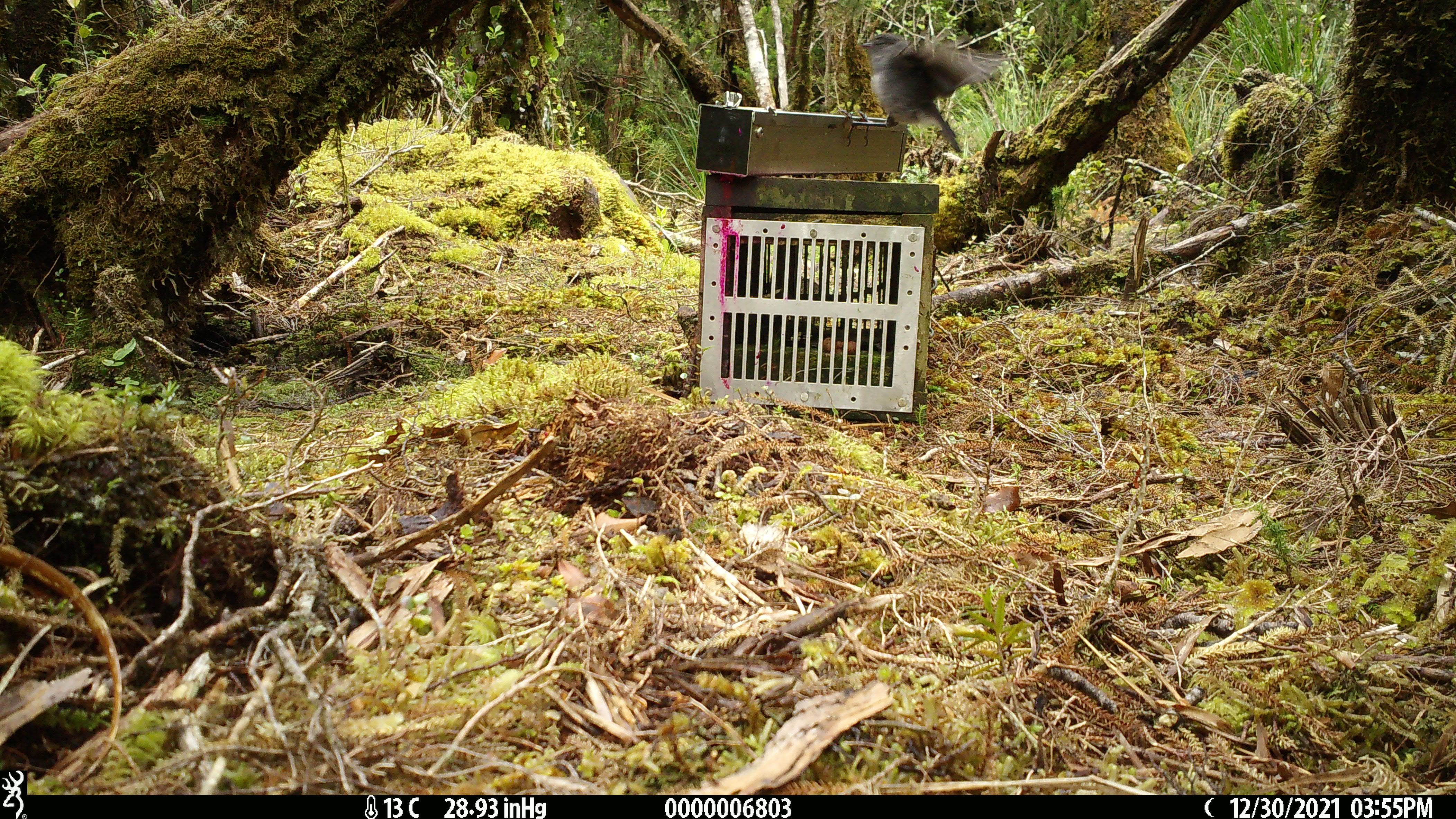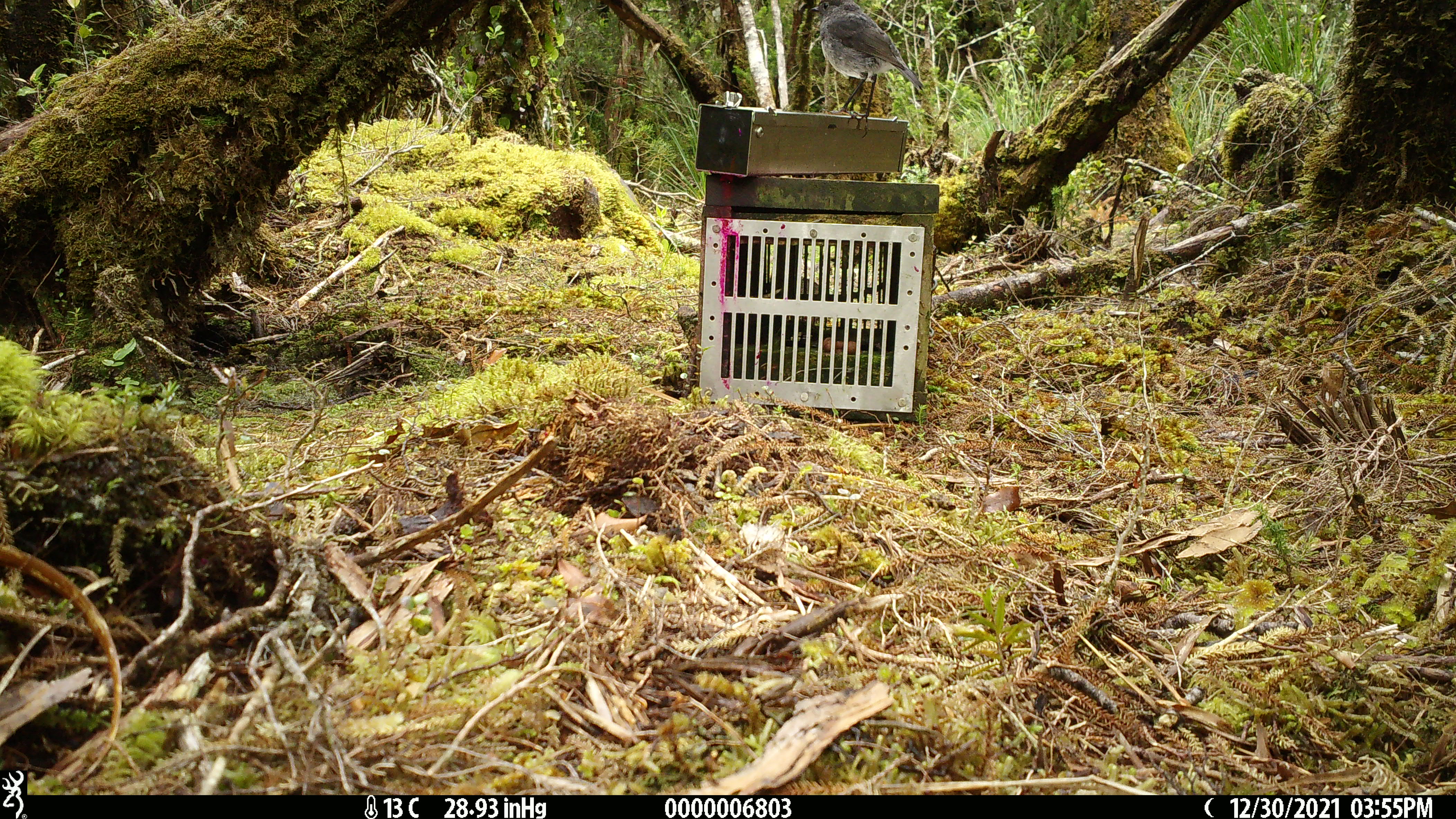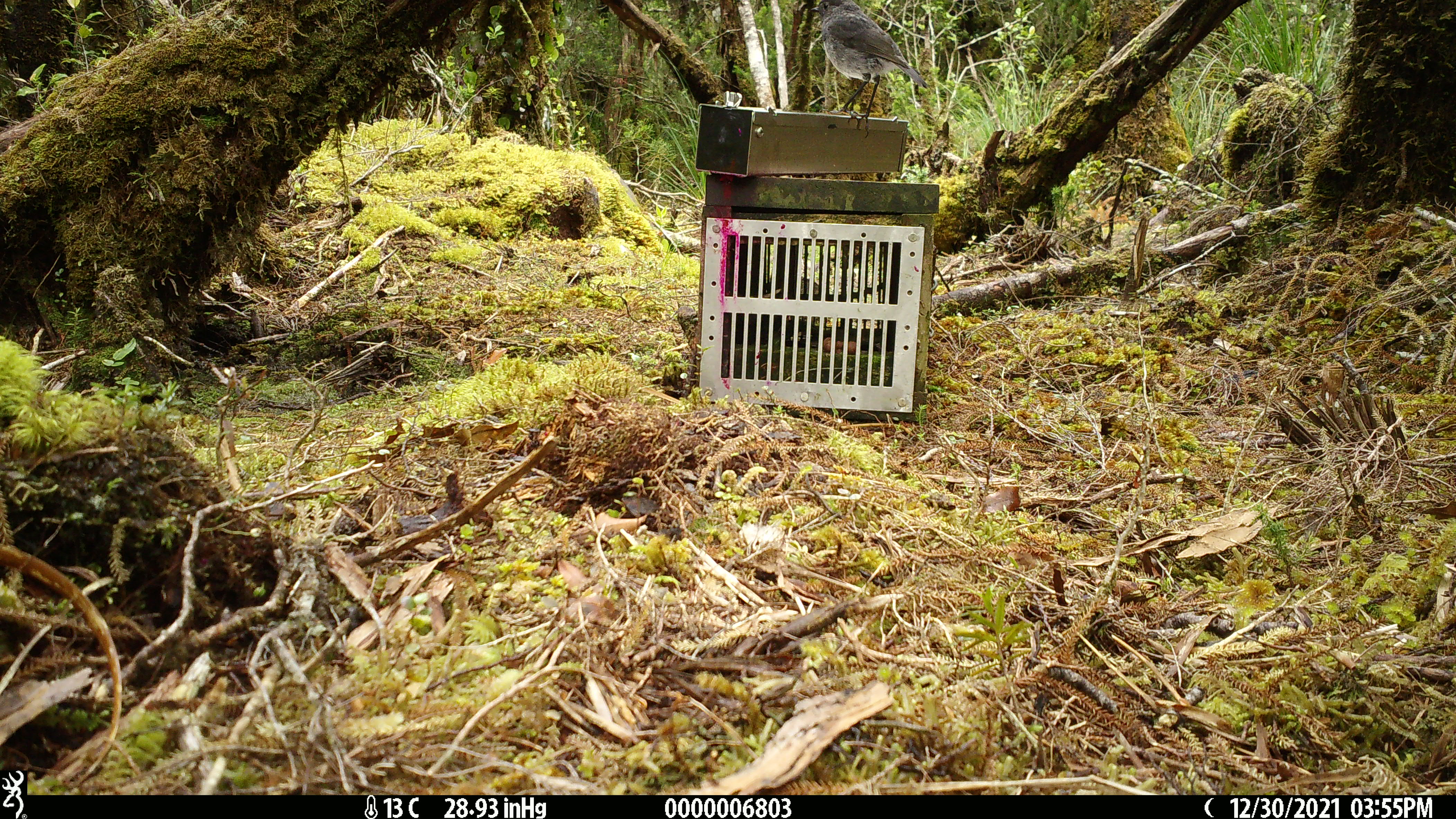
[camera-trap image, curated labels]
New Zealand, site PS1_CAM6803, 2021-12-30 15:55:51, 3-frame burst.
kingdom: Animalia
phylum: Chordata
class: Aves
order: Passeriformes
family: Petroicidae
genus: Petroica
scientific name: Petroica australis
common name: new zealand robin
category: robin